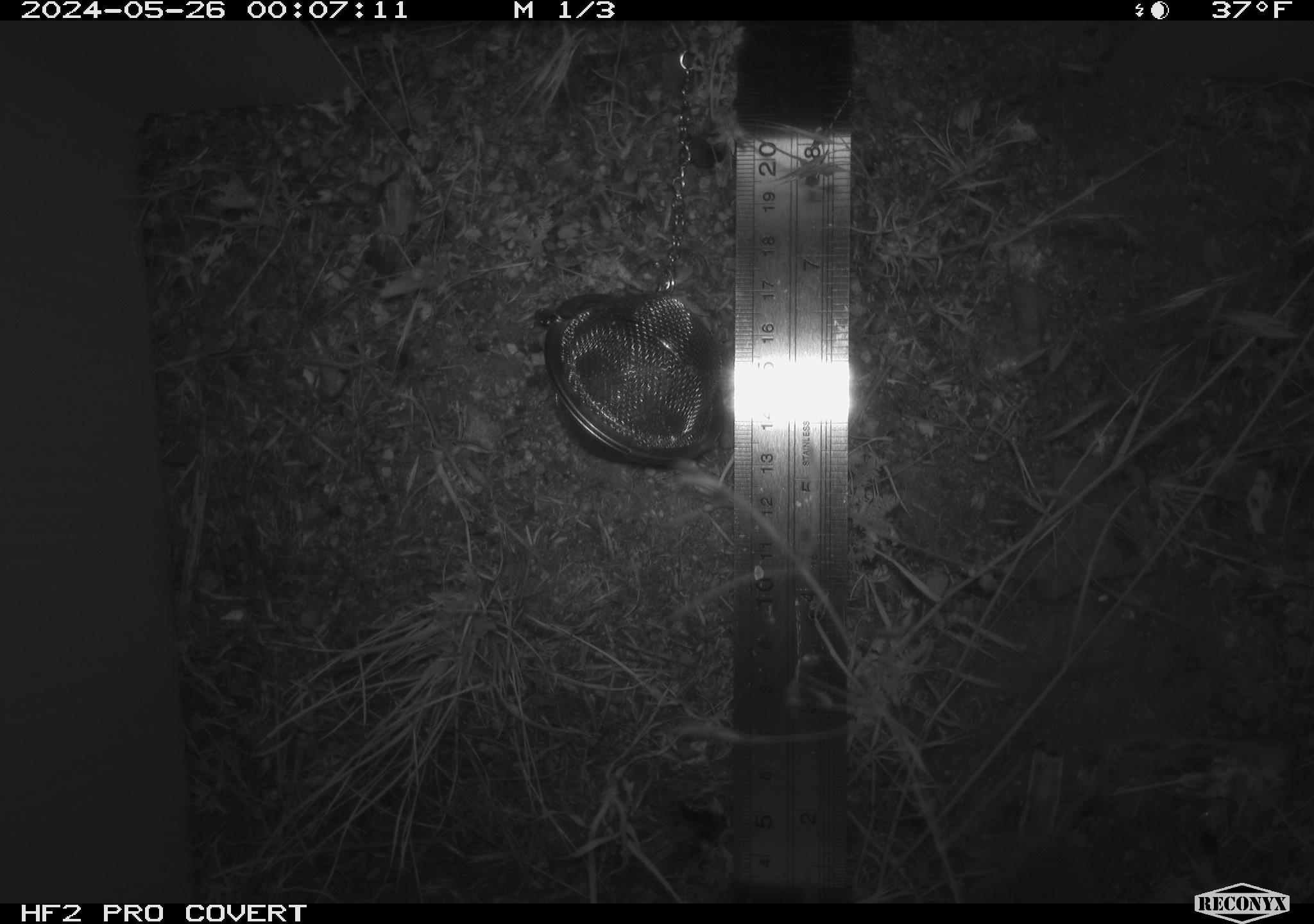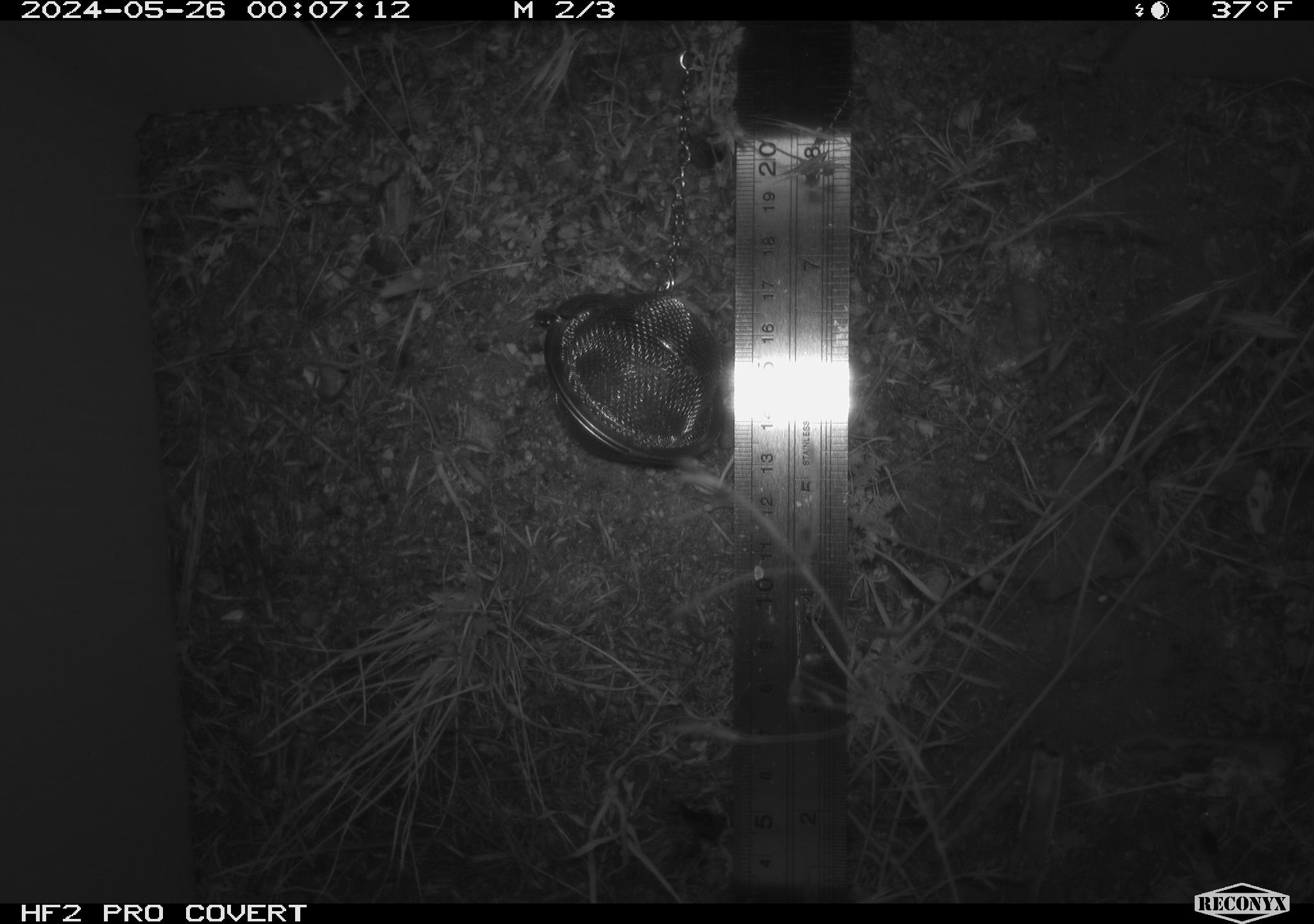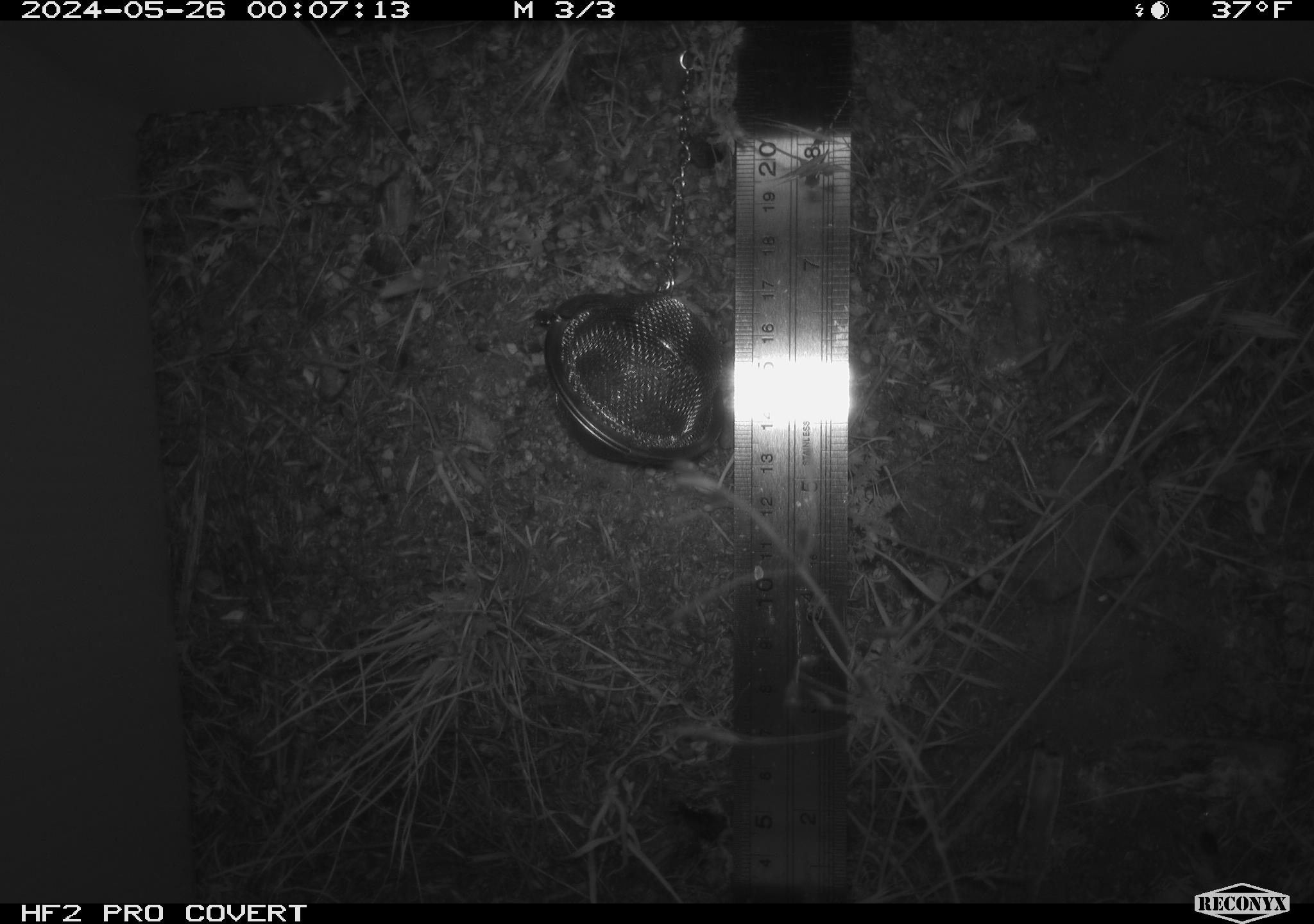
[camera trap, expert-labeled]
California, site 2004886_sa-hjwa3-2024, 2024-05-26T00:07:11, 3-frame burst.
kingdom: Animalia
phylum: Chordata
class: Mammalia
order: Rodentia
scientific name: Rodentia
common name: rodent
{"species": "rodent (Rodentia)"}